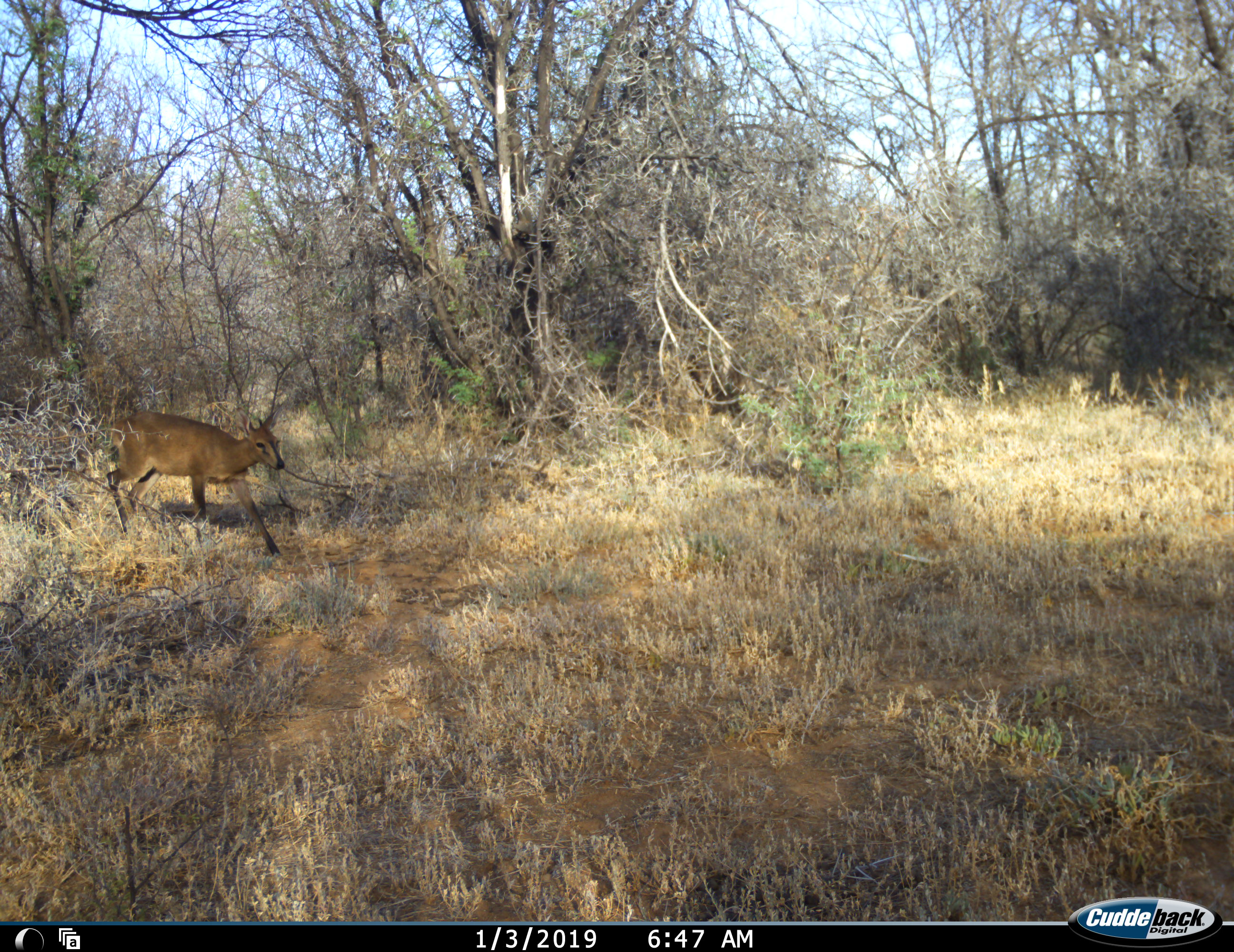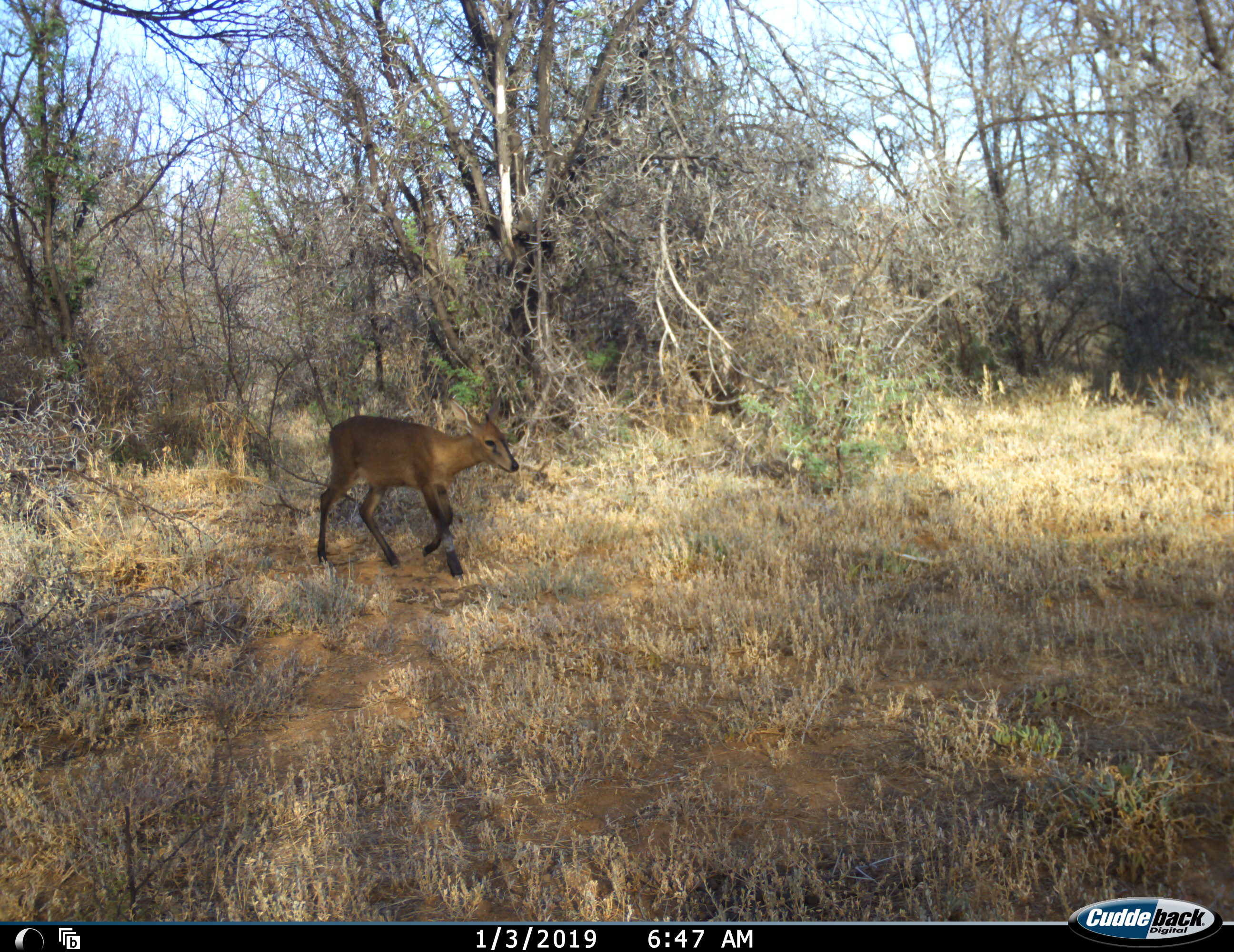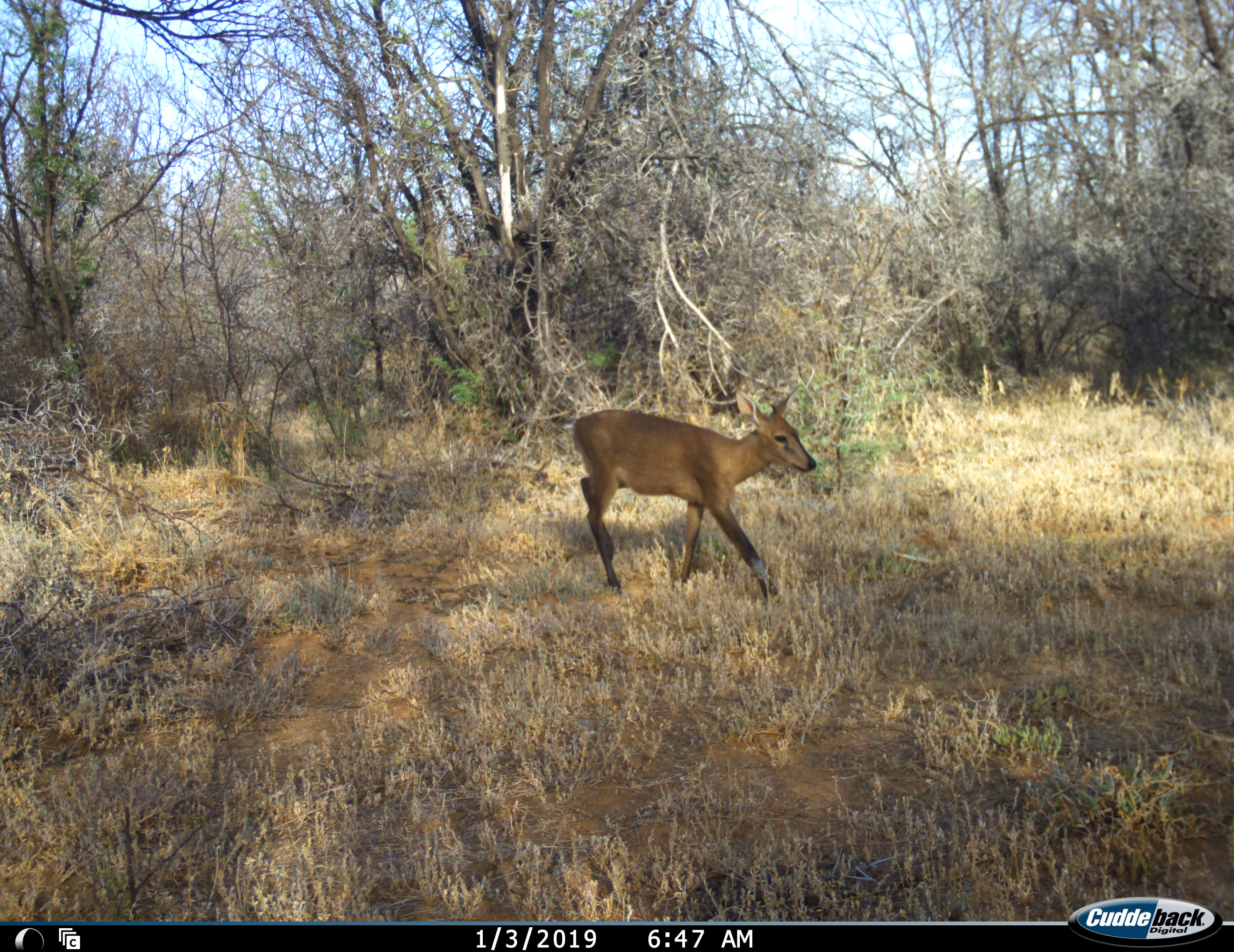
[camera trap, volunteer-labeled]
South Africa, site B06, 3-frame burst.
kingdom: Animalia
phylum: Chordata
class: Mammalia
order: Artiodactyla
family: Bovidae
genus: Sylvicapra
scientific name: Sylvicapra grimmia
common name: common grey duiker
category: duikercommongrey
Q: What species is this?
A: Duikercommongrey (common grey duiker) (Sylvicapra grimmia).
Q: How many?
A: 1.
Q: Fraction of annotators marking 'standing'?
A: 11%.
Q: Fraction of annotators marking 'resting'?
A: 0%.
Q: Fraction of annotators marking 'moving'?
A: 100%.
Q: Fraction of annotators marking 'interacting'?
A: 0%.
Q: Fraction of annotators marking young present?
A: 0%.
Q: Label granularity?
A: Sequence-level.